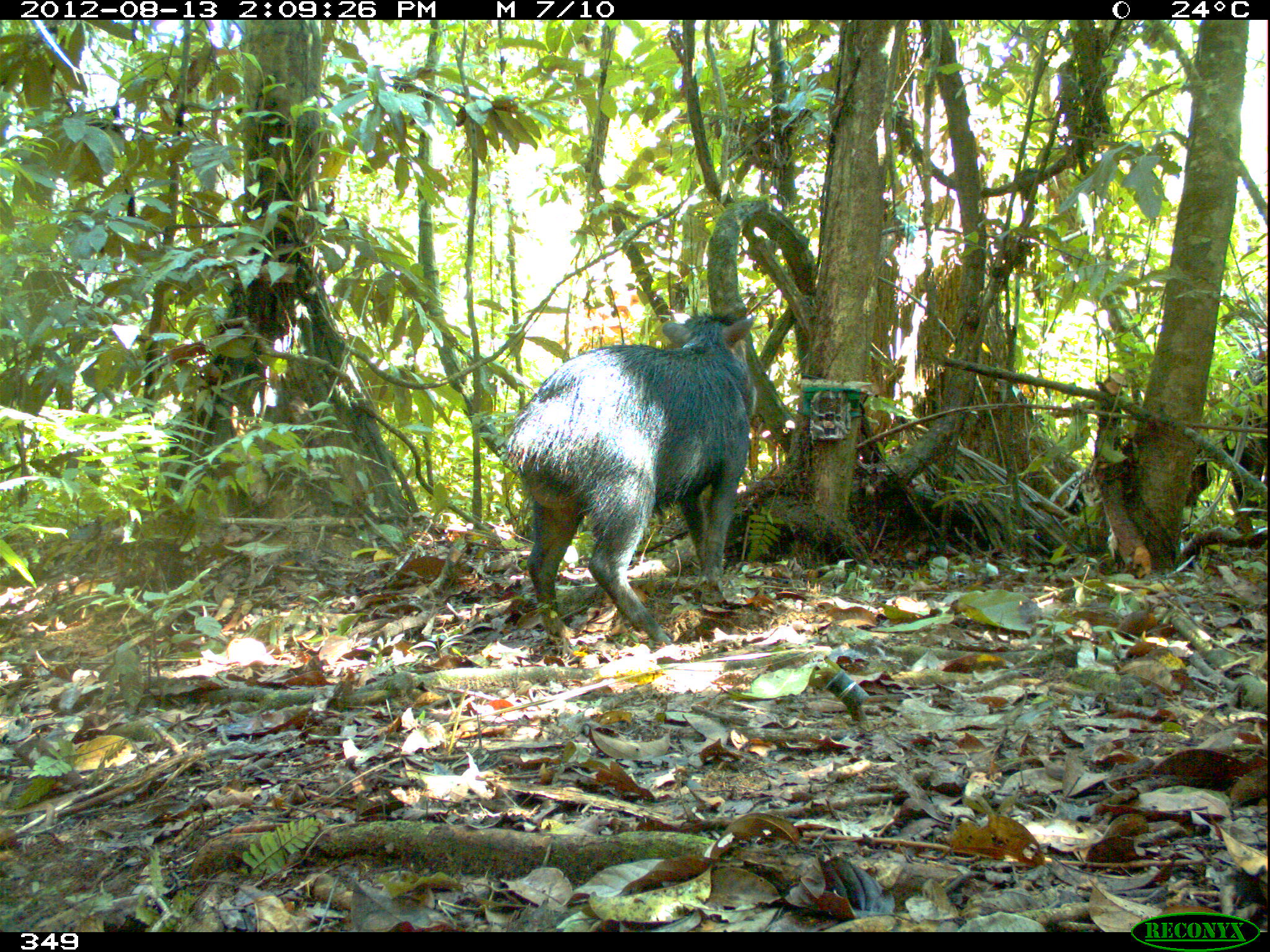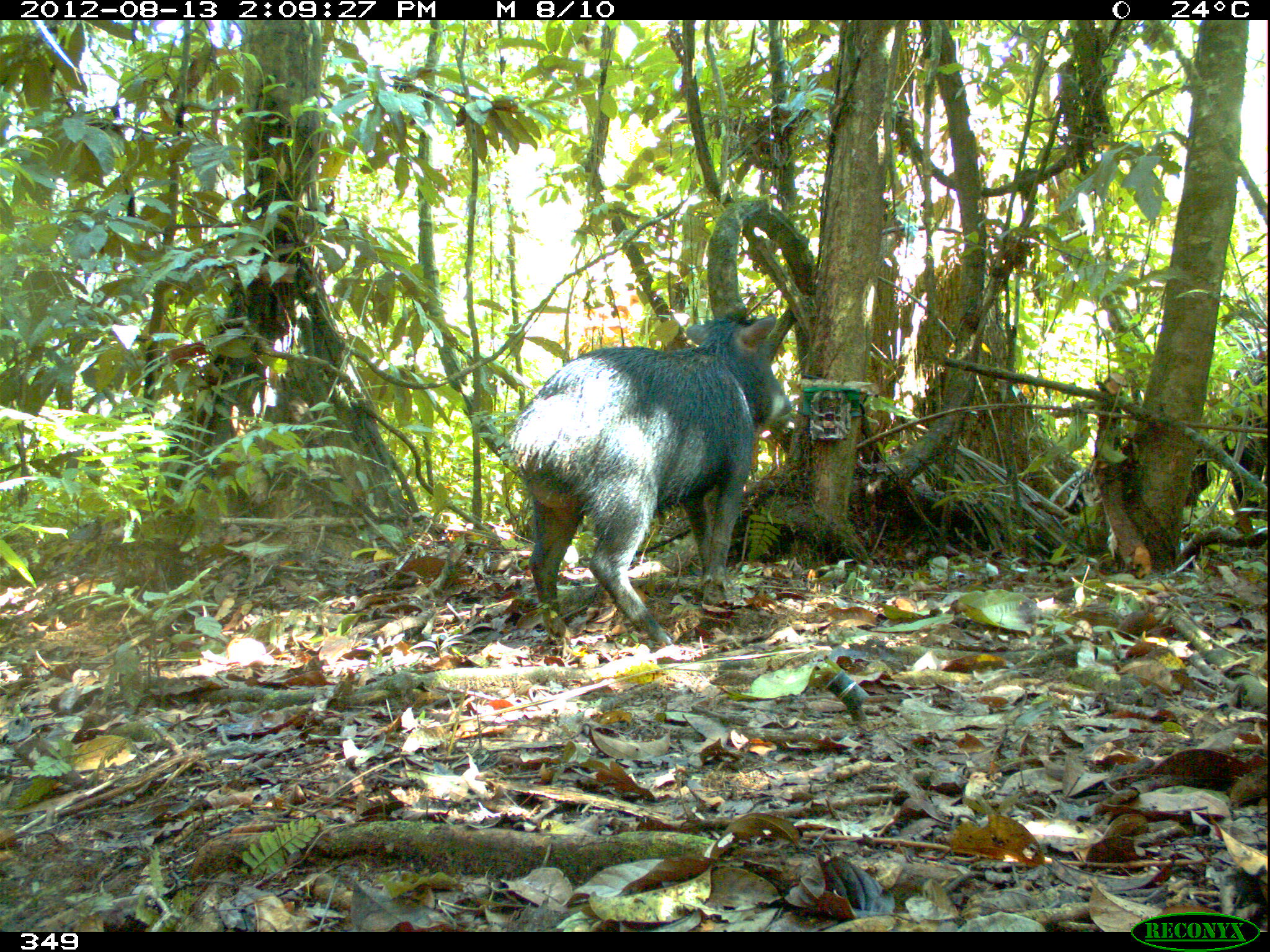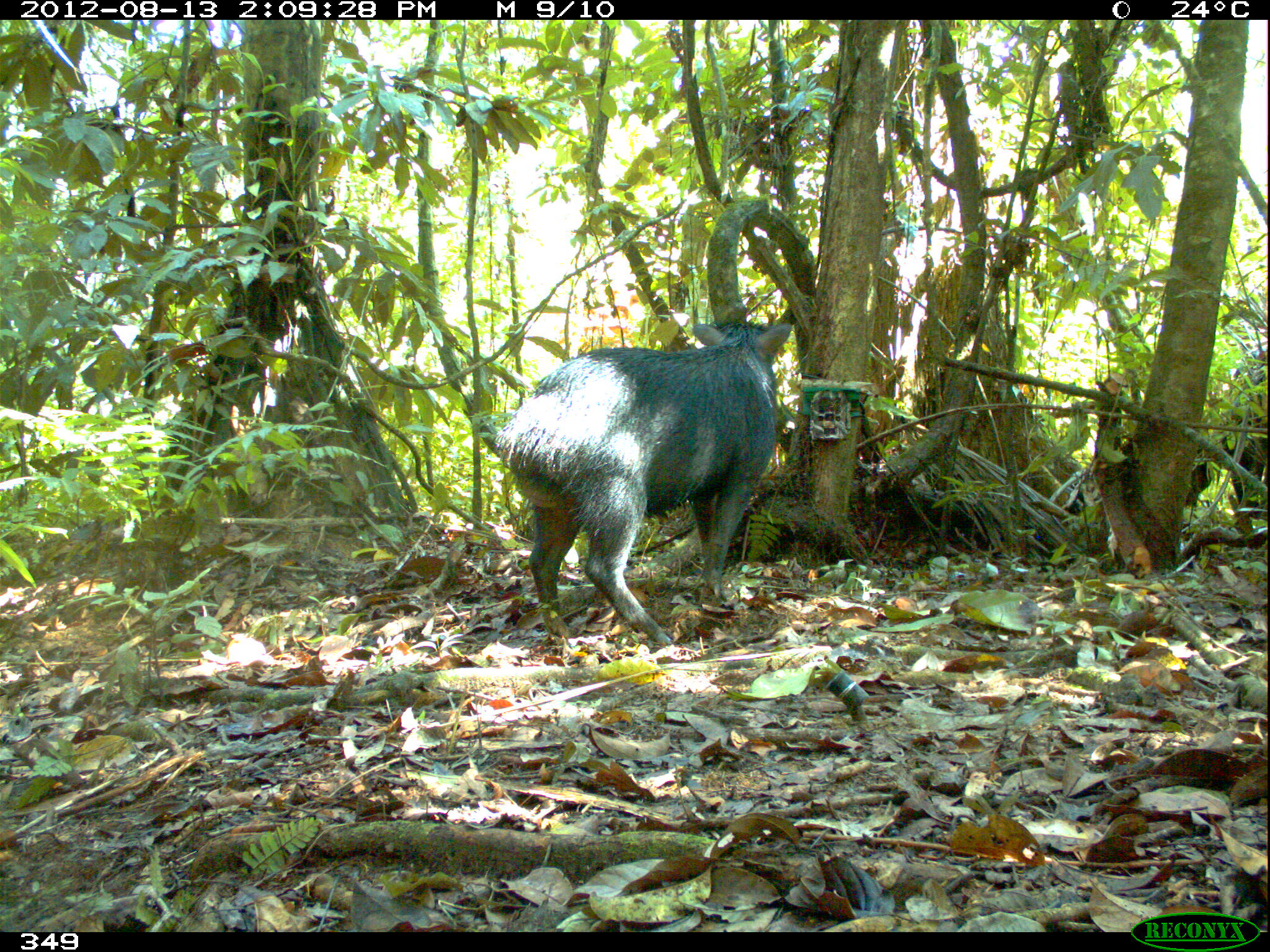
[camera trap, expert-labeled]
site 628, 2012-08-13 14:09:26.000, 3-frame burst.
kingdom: Animalia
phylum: Chordata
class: Mammalia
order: Artiodactyla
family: Tayassuidae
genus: Tayassu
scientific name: Tayassu pecari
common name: white-lipped peccary